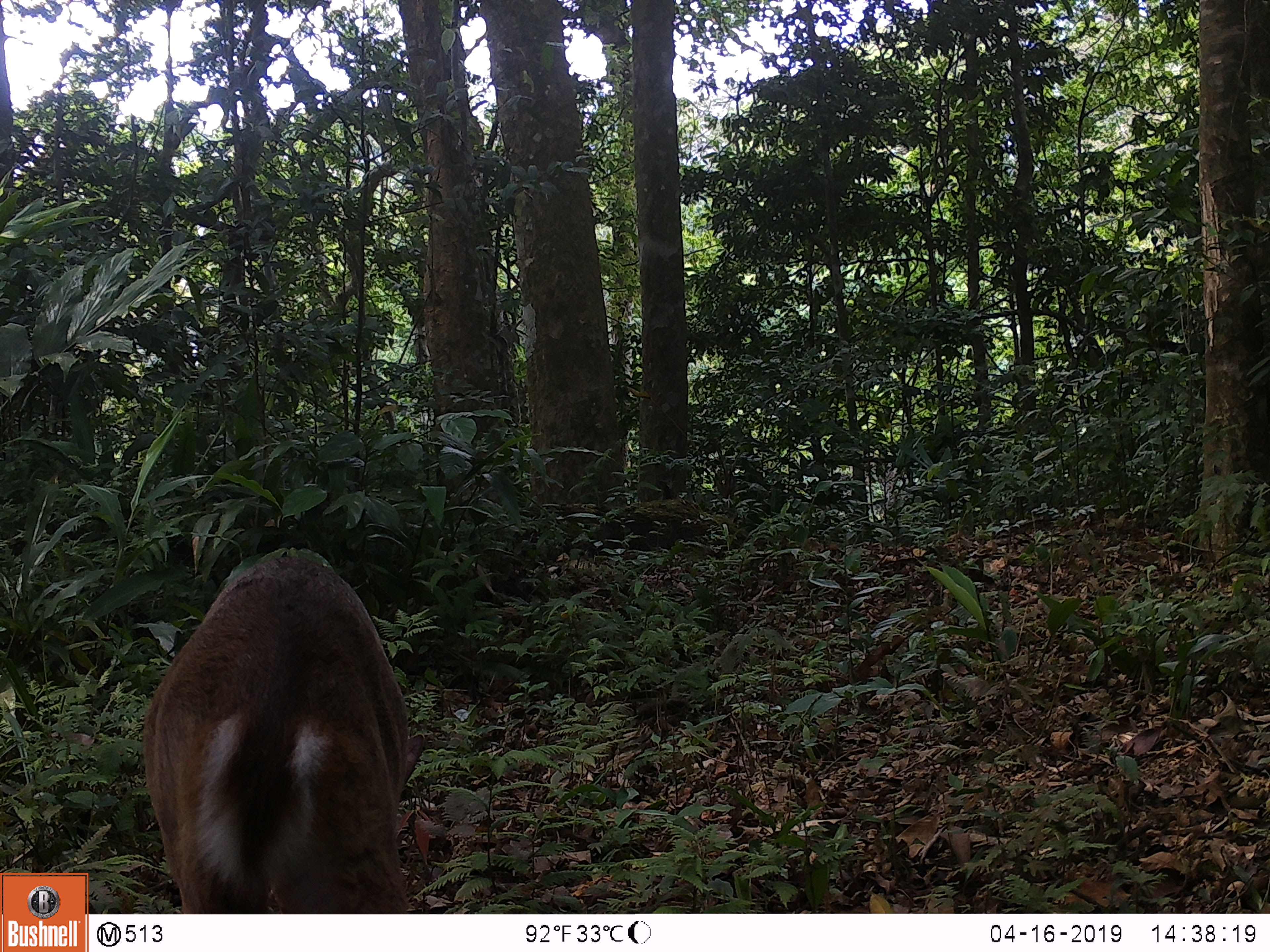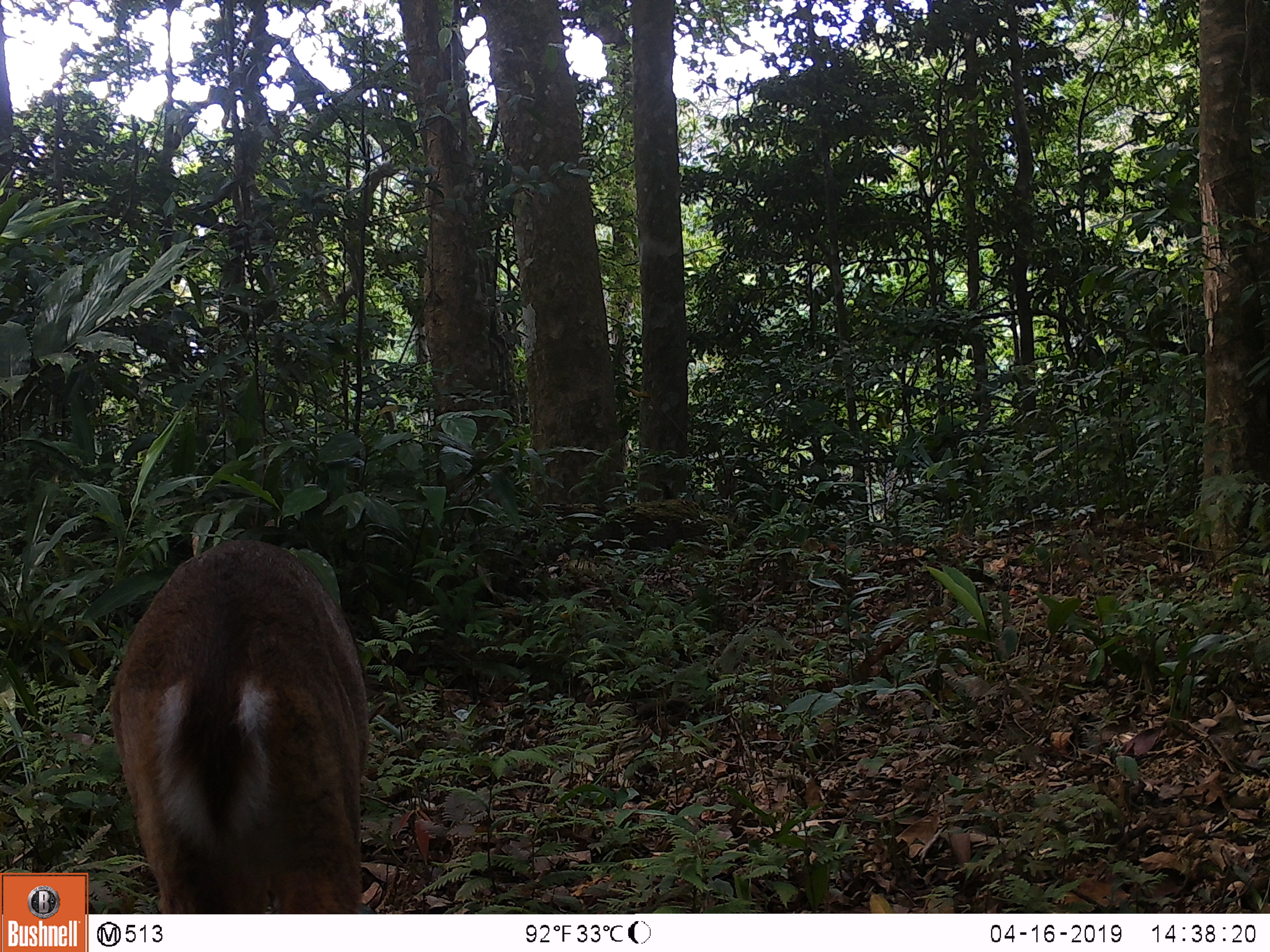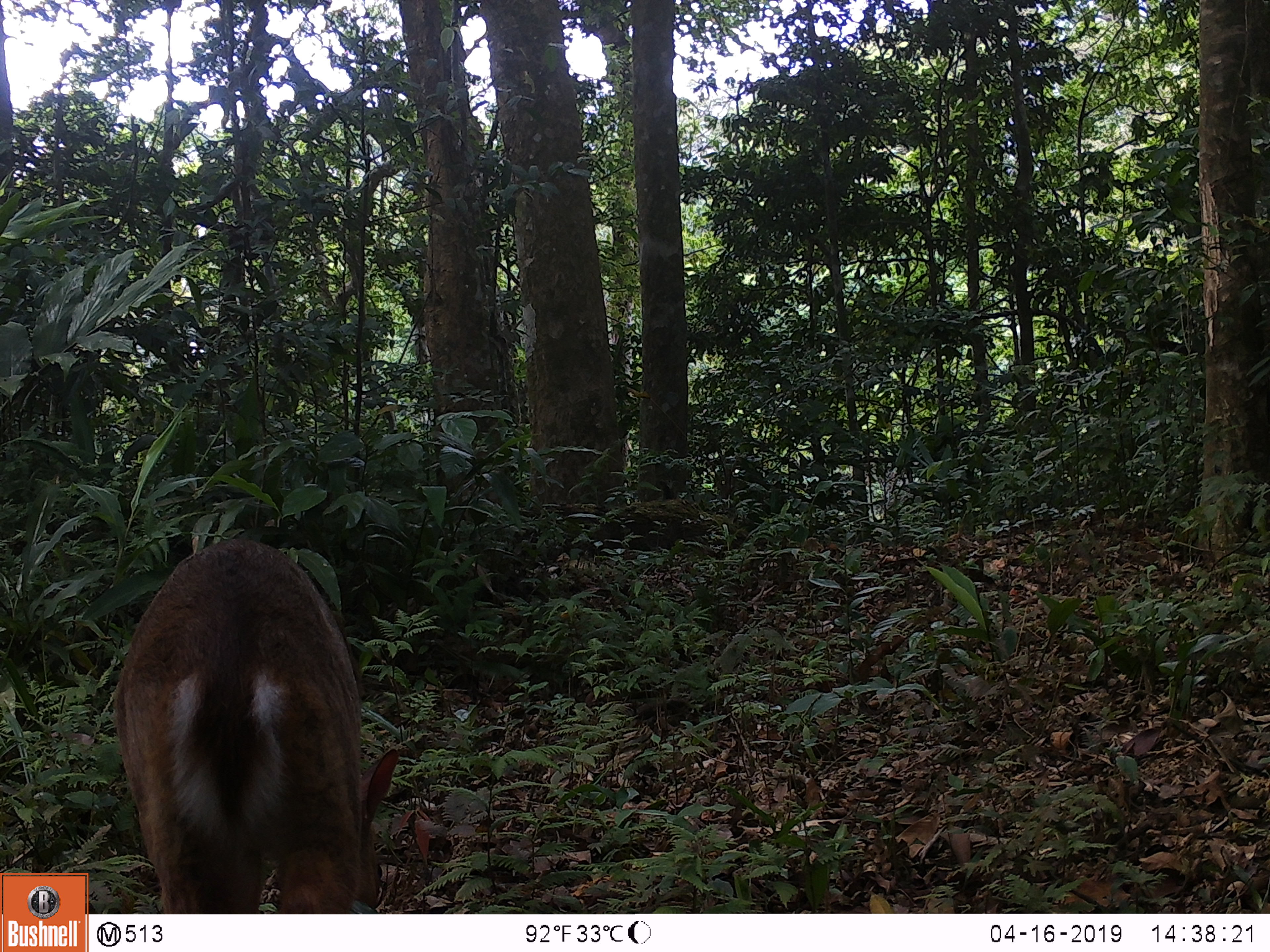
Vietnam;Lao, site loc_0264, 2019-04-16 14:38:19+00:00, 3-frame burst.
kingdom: Animalia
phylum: Chordata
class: Mammalia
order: Artiodactyla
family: Cervidae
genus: Muntiacus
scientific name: Muntiacus vuquangensis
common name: large-antlered muntjac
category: large antlered muntjac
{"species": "large antlered muntjac (large-antlered muntjac) (Muntiacus vuquangensis)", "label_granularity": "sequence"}